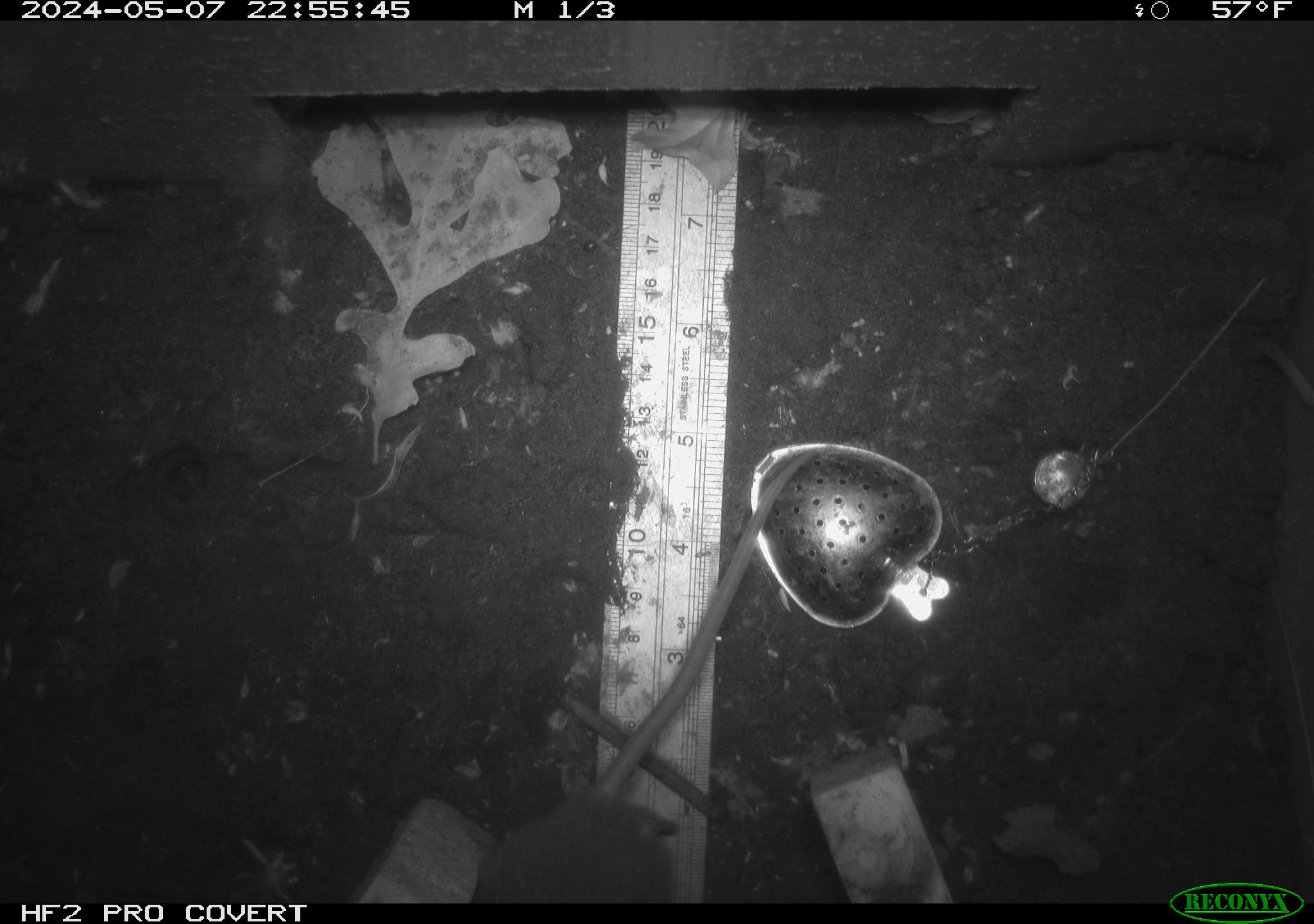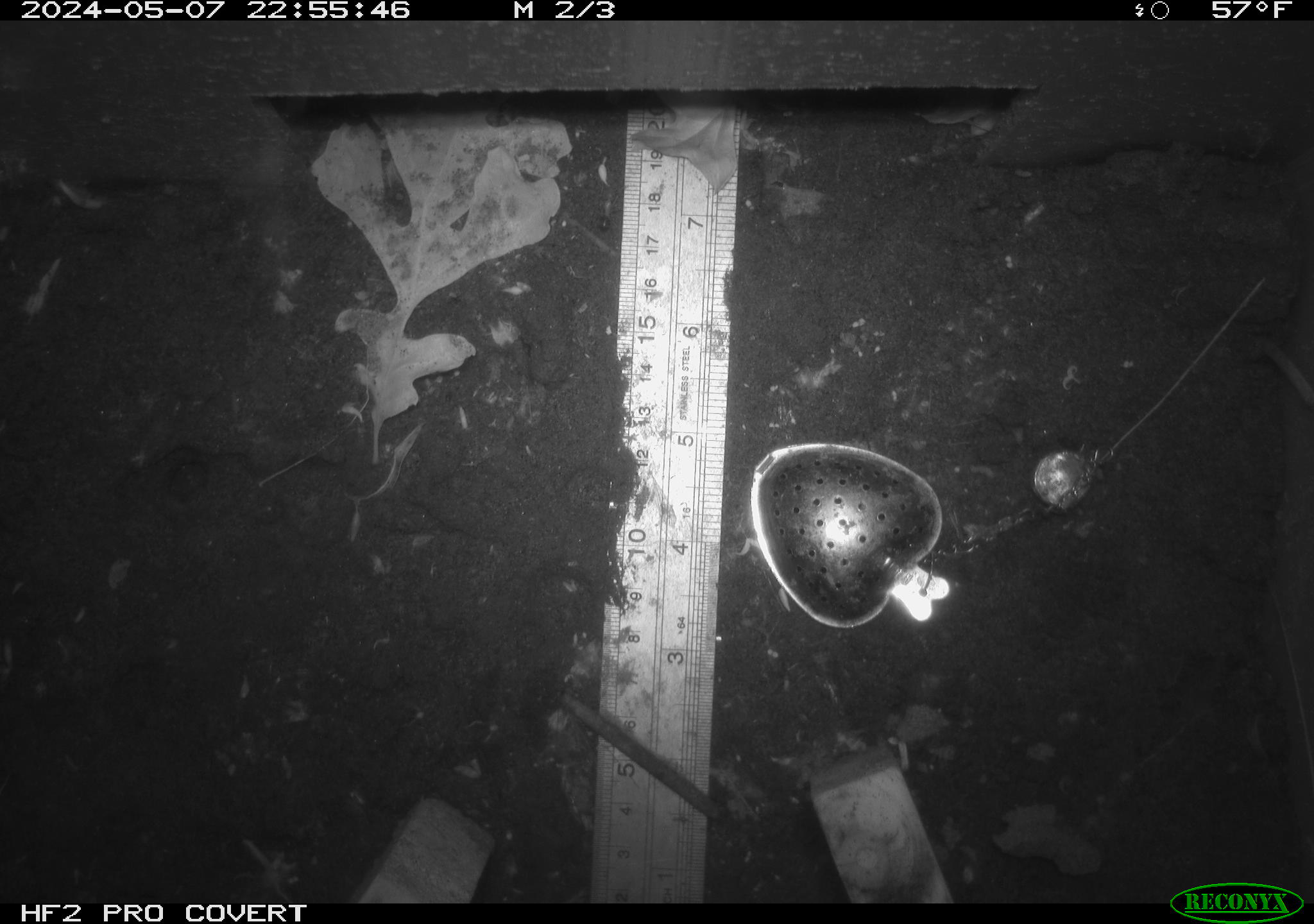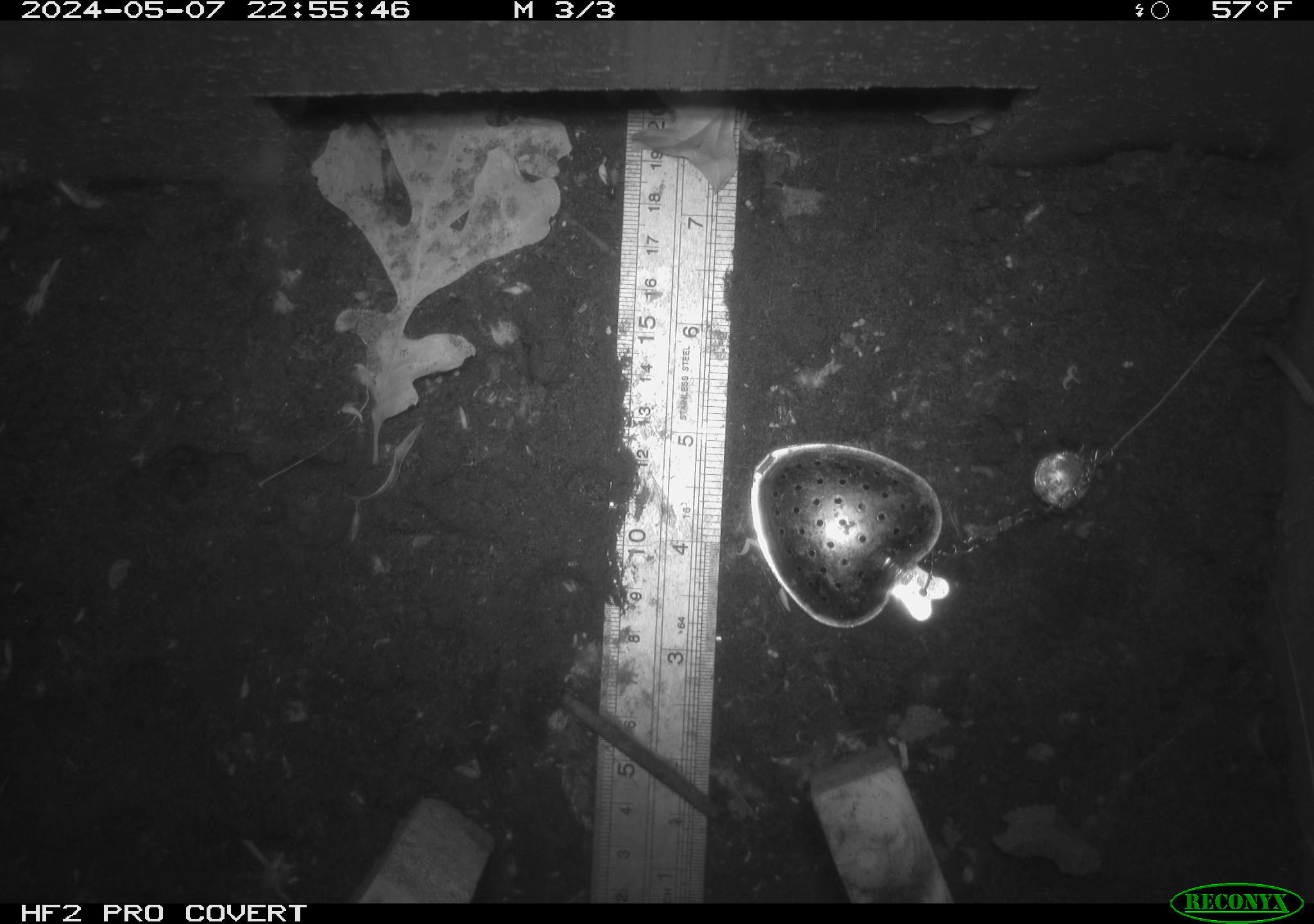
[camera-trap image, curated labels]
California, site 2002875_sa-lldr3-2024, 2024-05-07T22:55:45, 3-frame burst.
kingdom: Animalia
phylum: Chordata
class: Mammalia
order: Rodentia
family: Muridae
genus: Rattus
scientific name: Rattus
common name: rat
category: rattus species